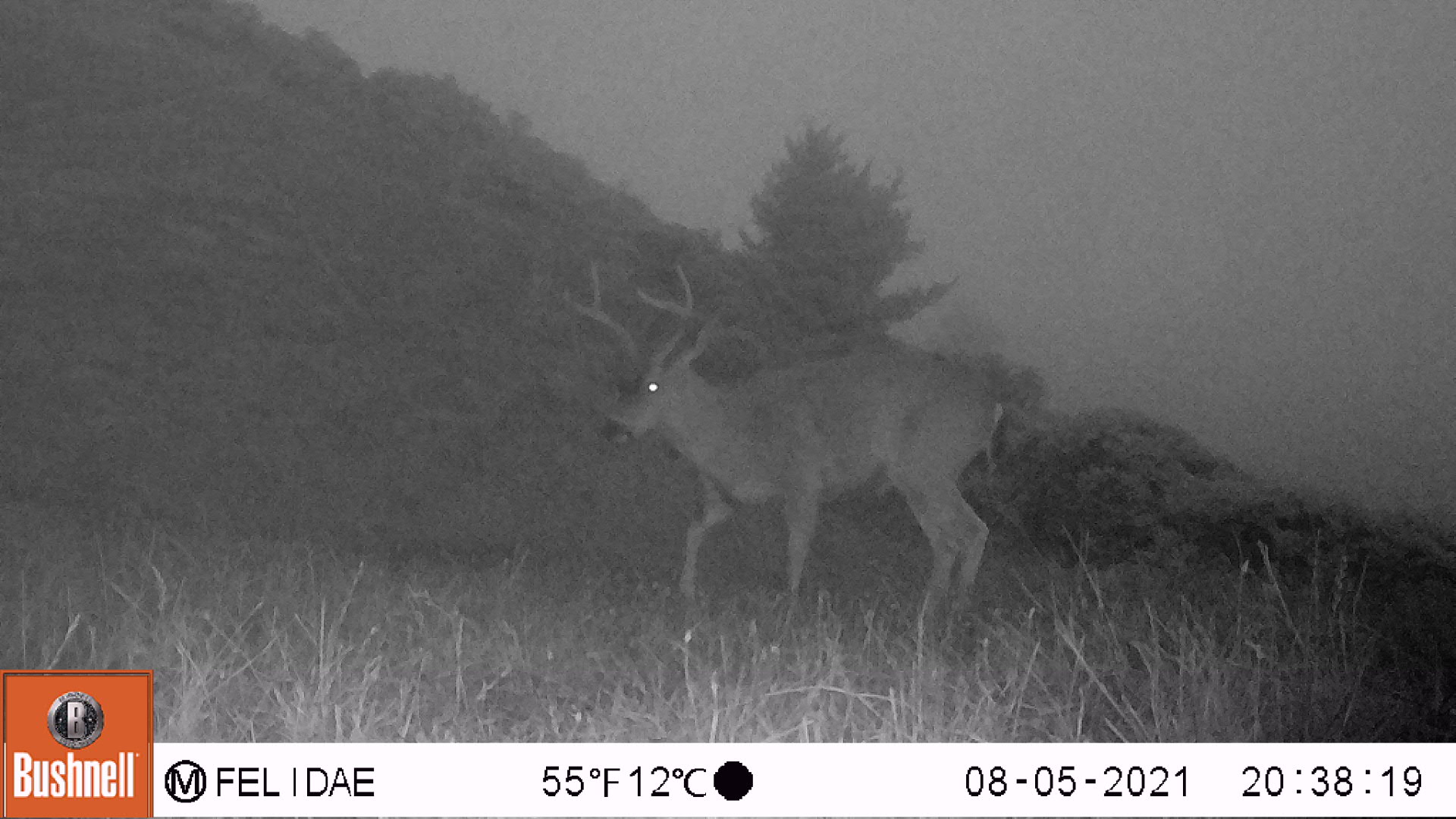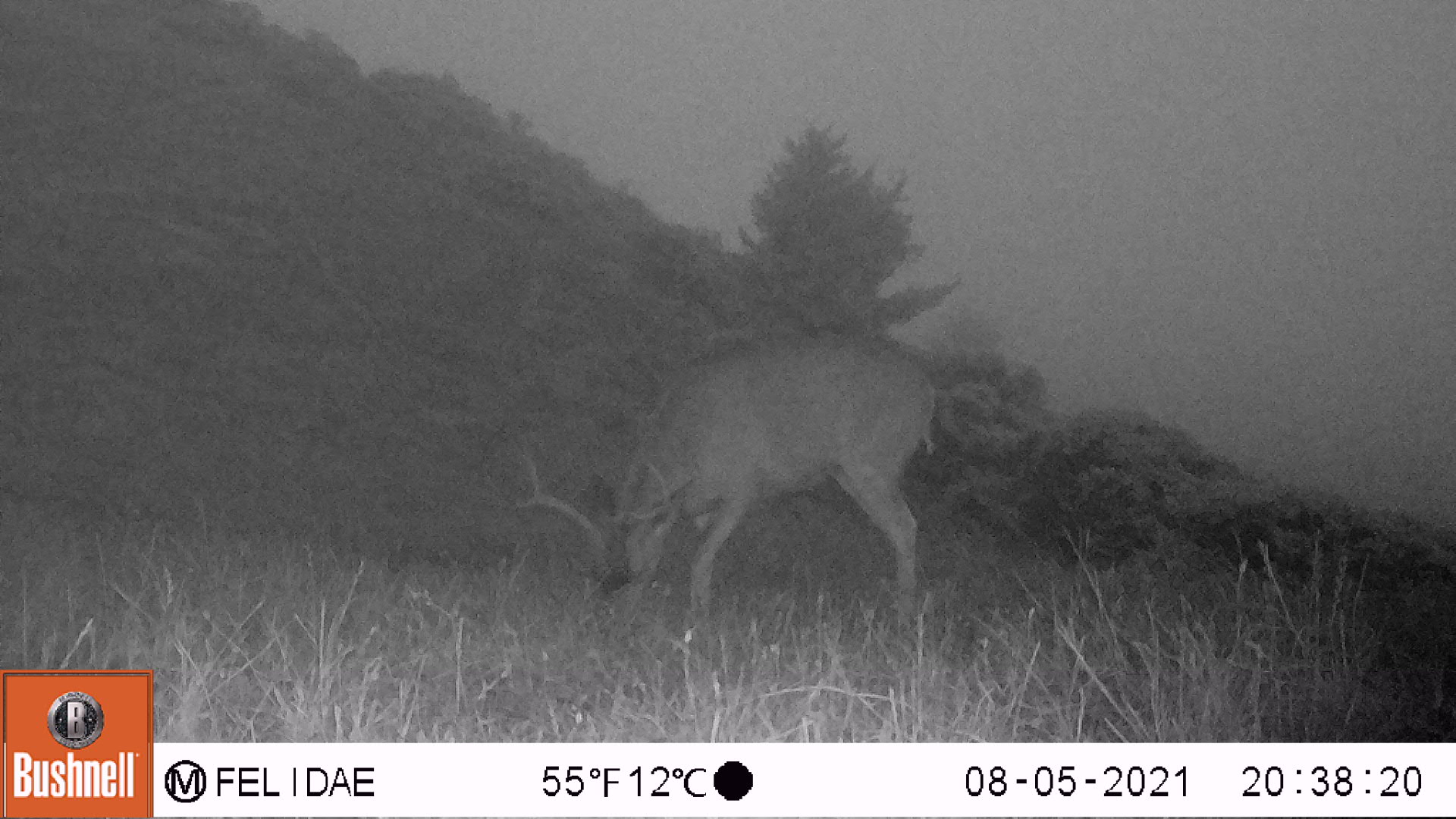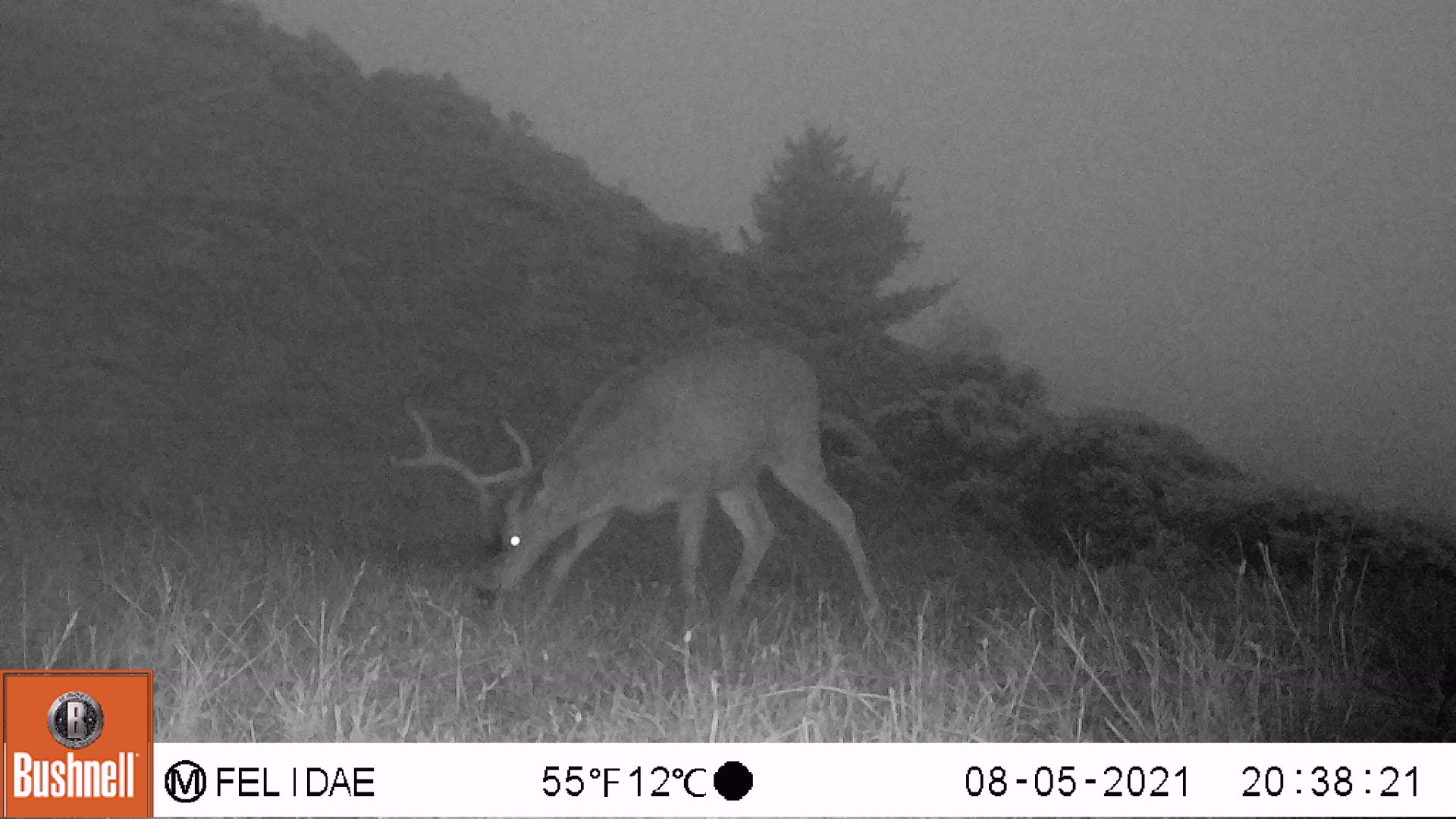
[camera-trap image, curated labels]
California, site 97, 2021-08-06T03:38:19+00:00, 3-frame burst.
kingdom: Animalia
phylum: Chordata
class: Mammalia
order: Artiodactyla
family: Cervidae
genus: Odocoileus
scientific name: Odocoileus hemionus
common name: mule deer